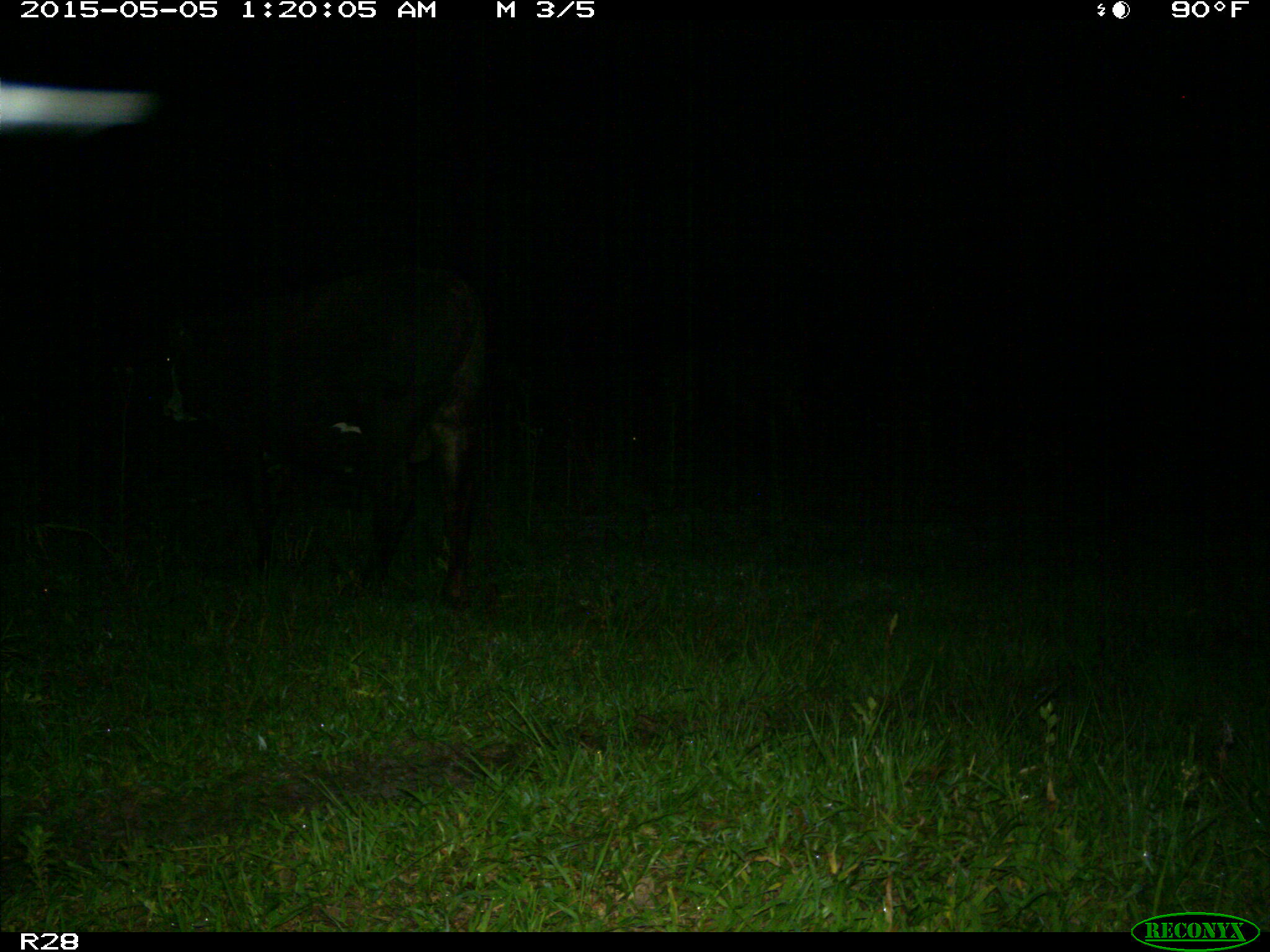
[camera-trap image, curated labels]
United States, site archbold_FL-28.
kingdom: Animalia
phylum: Chordata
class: Mammalia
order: Artiodactyla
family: Bovidae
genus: Bos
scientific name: Bos taurus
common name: domestic cow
Bos taurus (domestic cow).